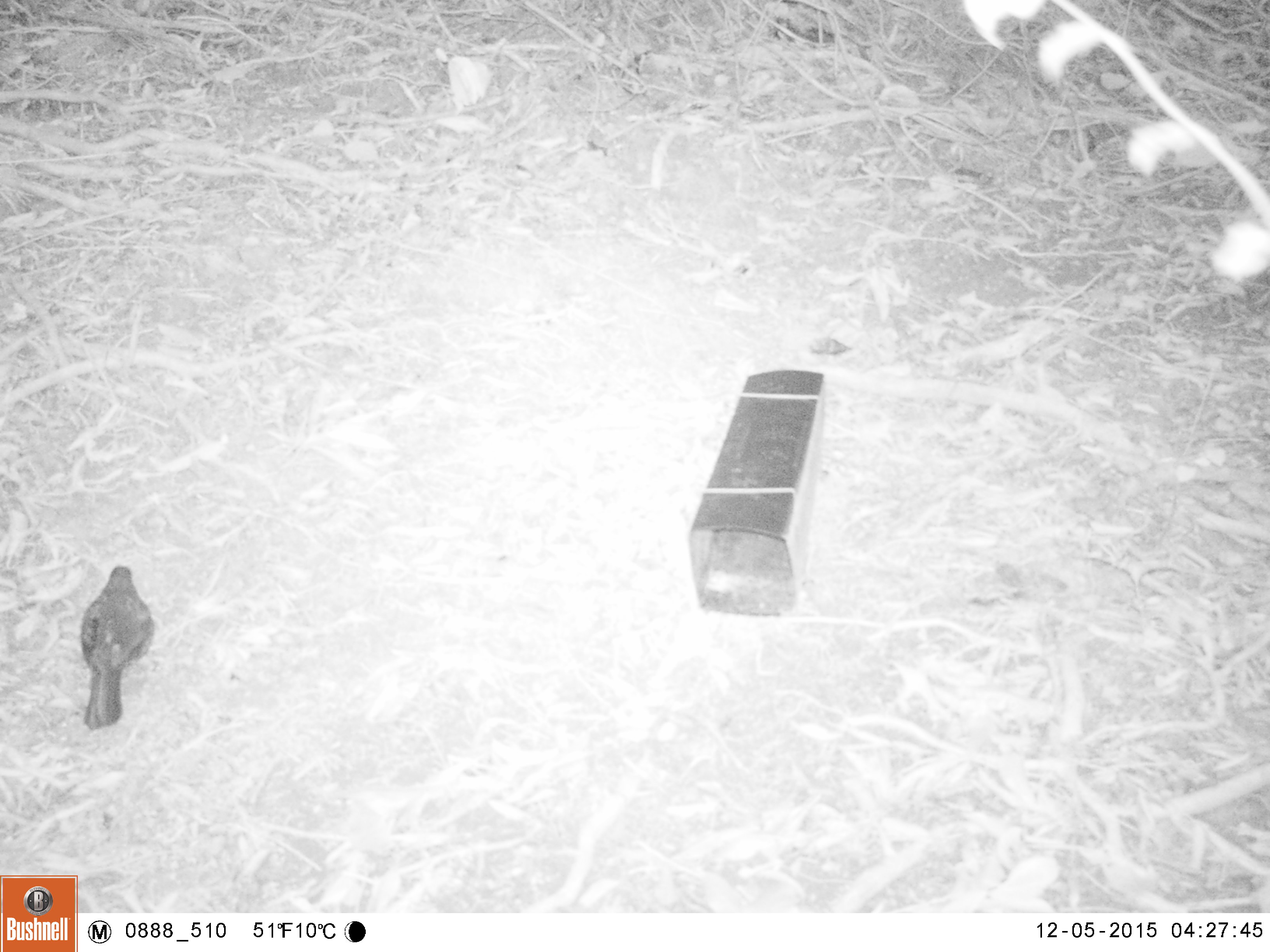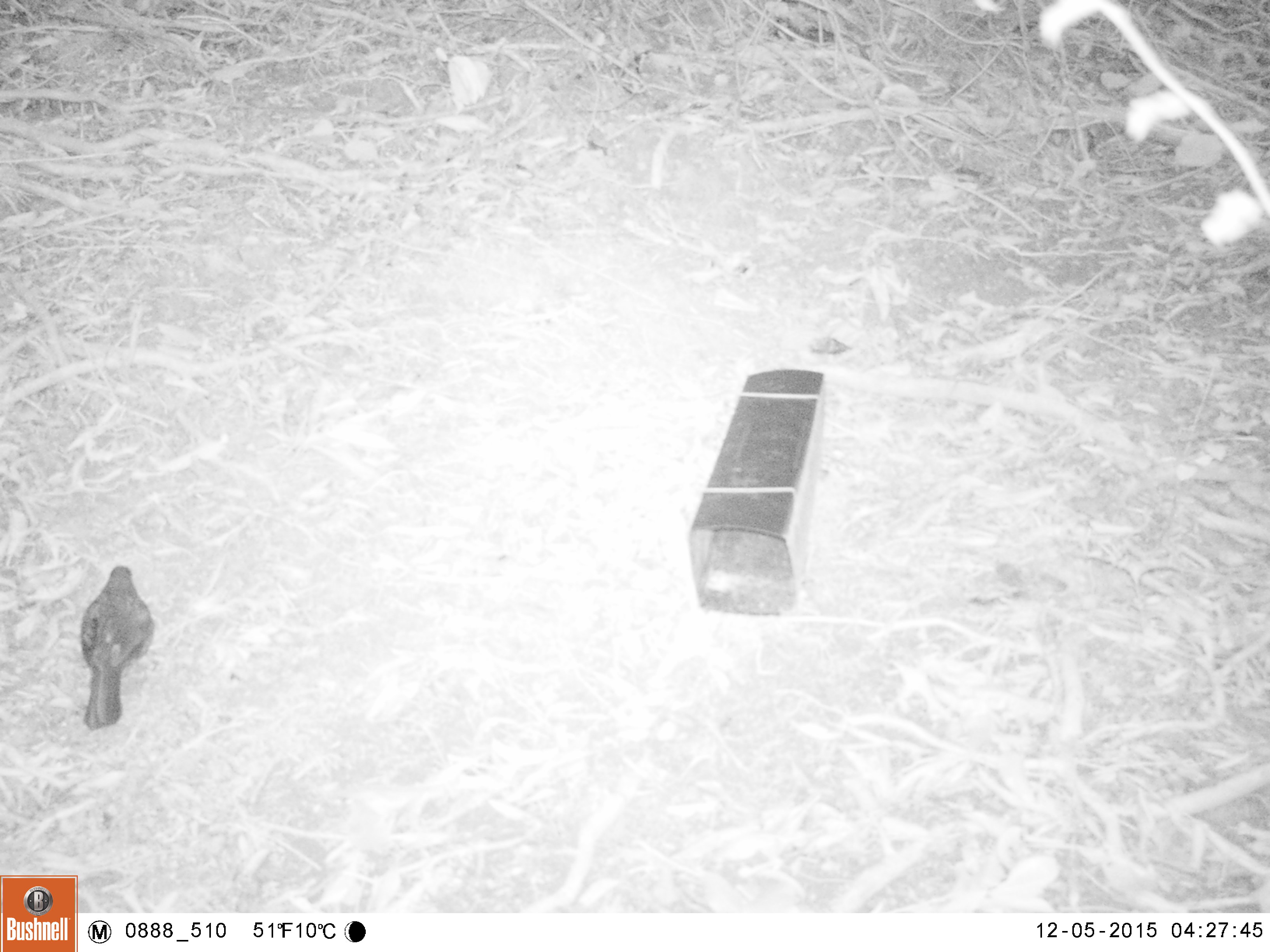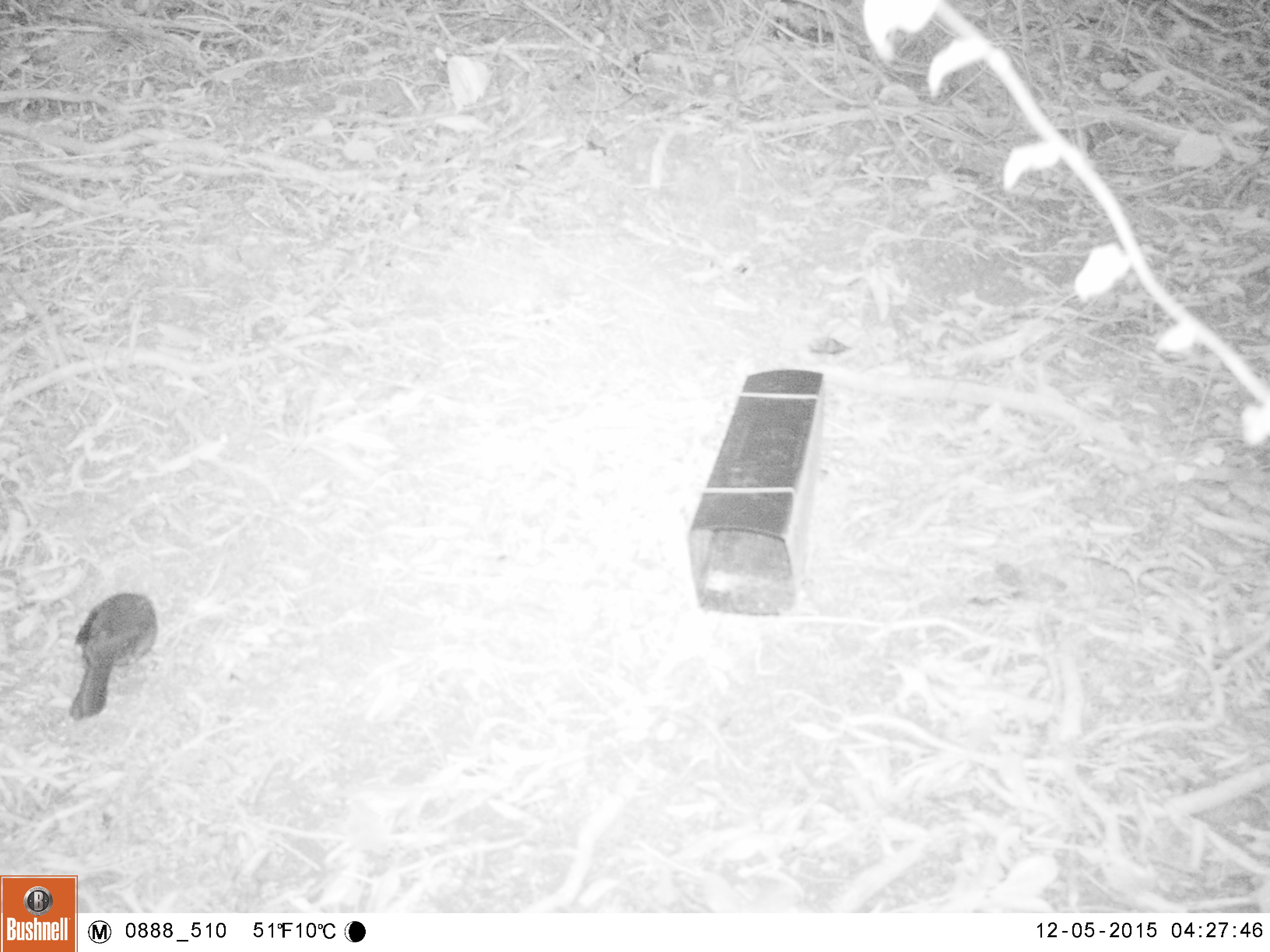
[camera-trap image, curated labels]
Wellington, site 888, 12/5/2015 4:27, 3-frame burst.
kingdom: Animalia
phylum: Chordata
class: Aves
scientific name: Aves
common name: bird